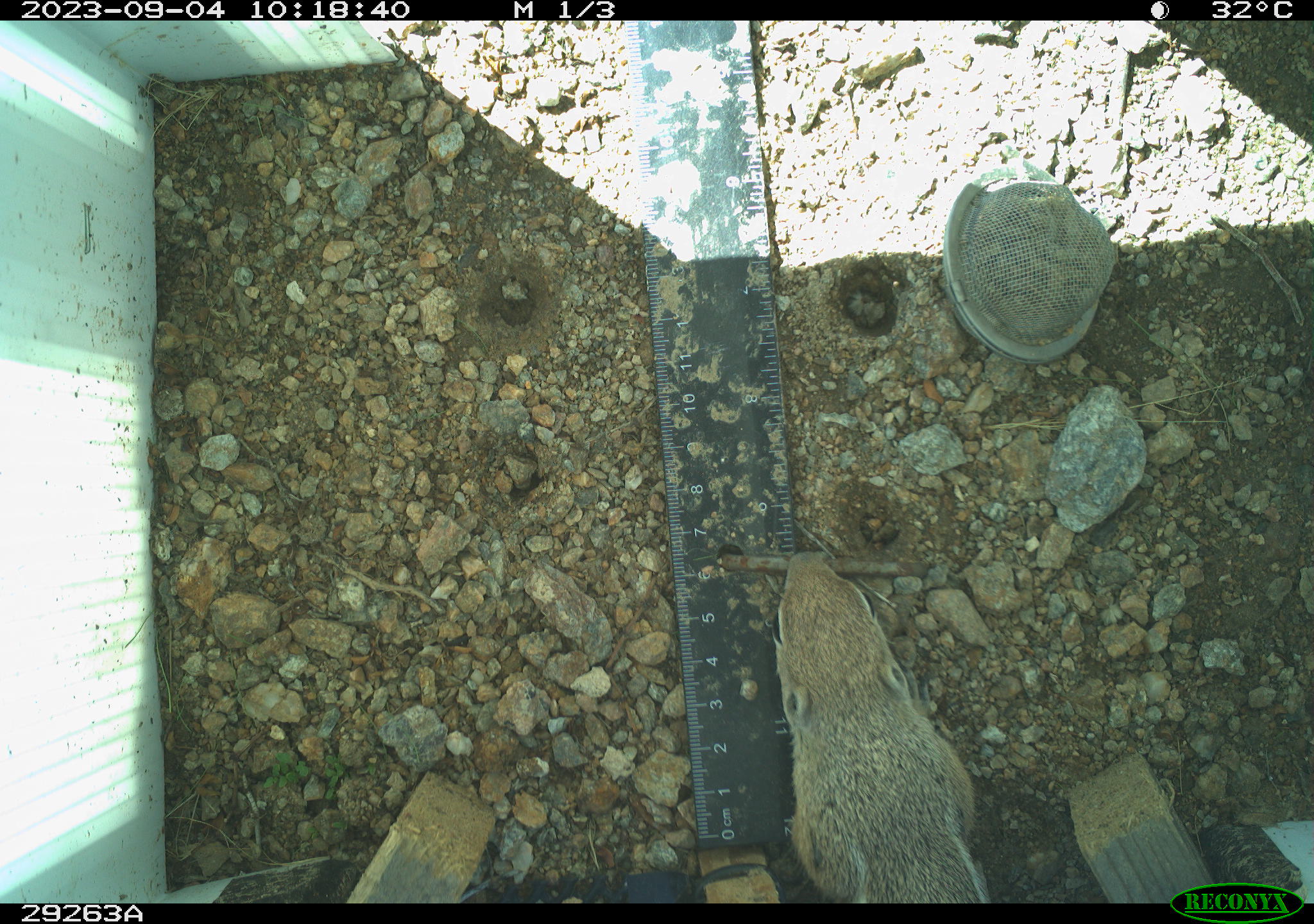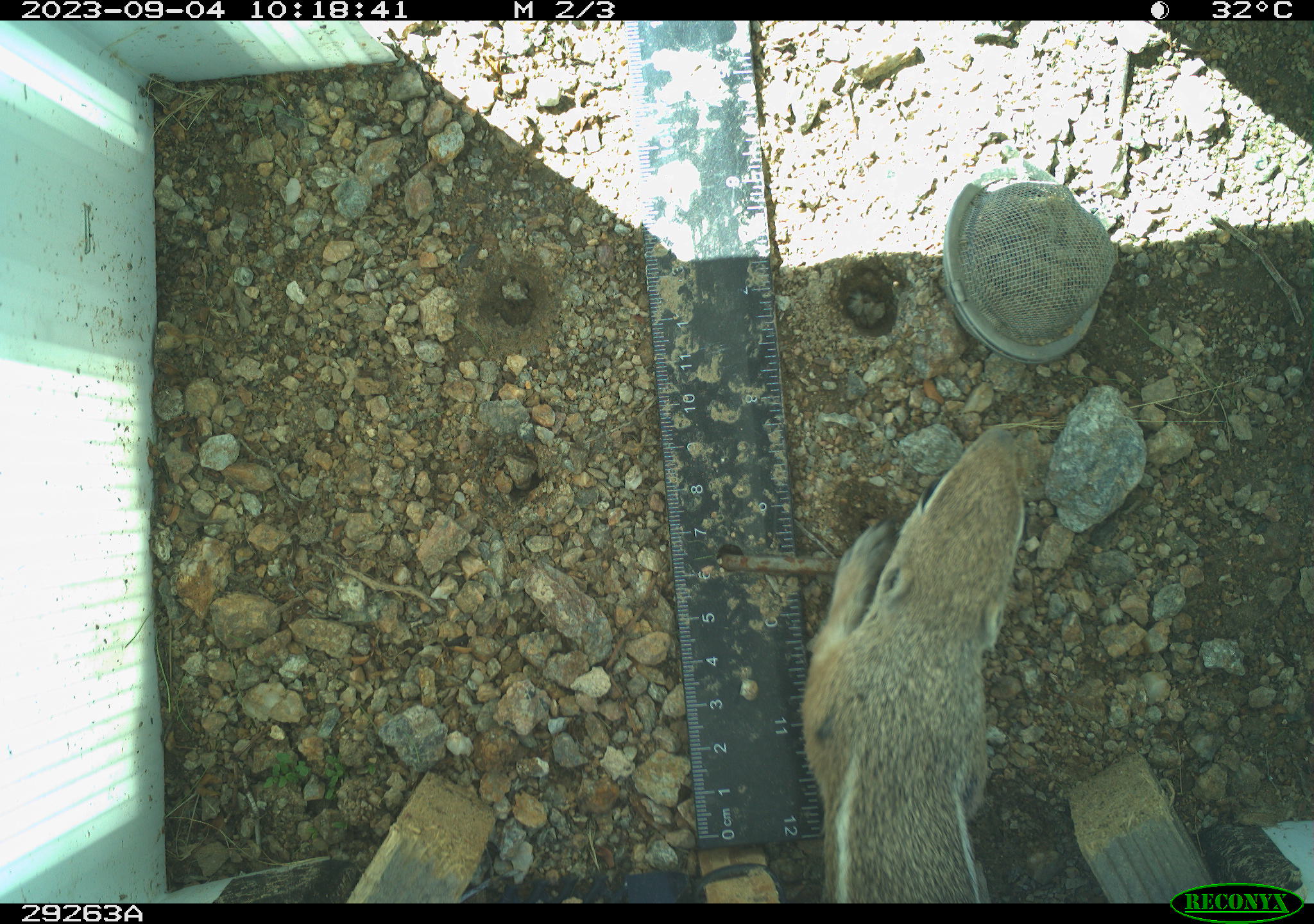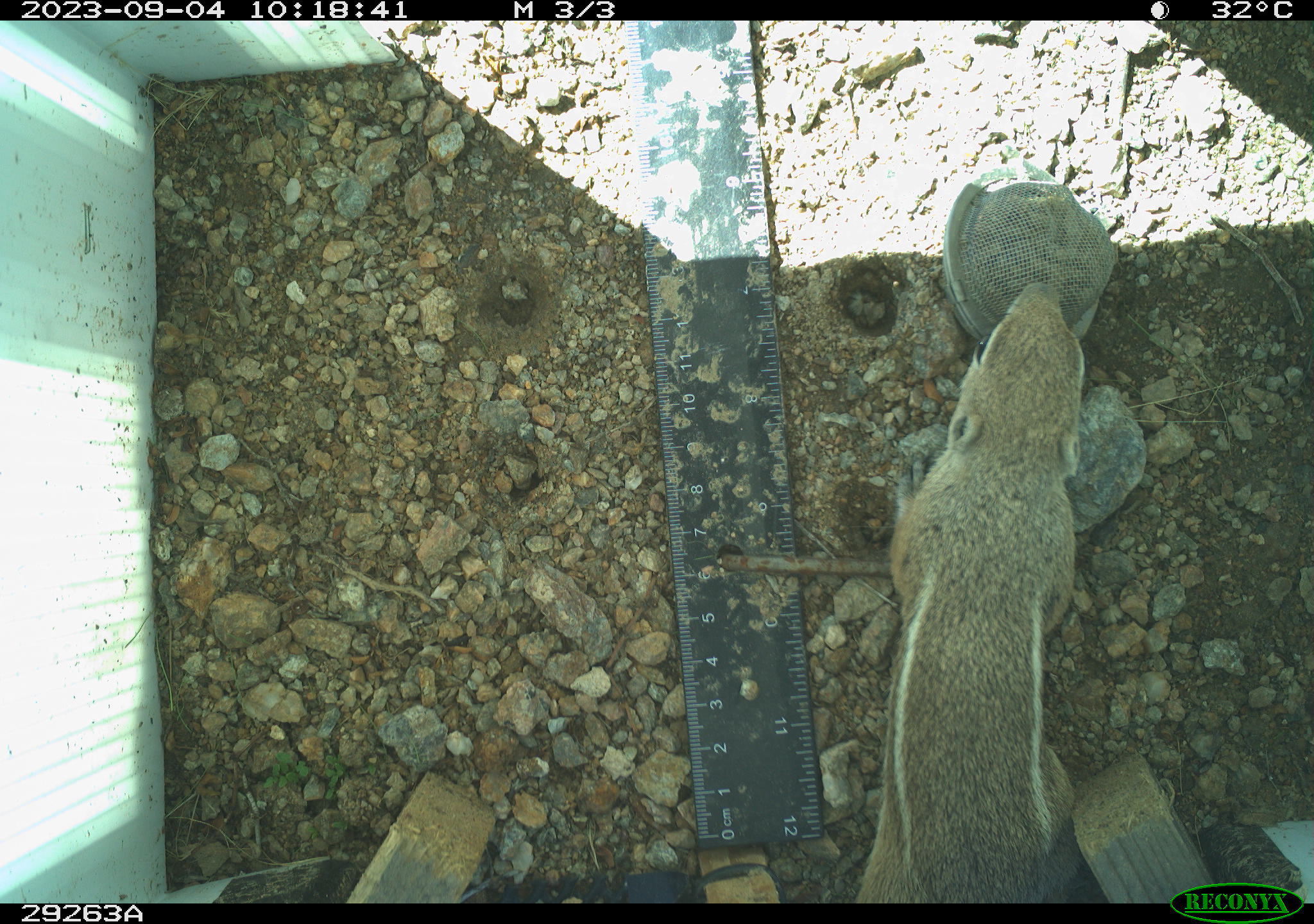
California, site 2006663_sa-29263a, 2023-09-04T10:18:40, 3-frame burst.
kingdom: Animalia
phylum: Chordata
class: Mammalia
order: Rodentia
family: Sciuridae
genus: Ammospermophilus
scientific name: Ammospermophilus leucurus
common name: white-tailed antelope squirrel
White-tailed antelope squirrel (Ammospermophilus leucurus).